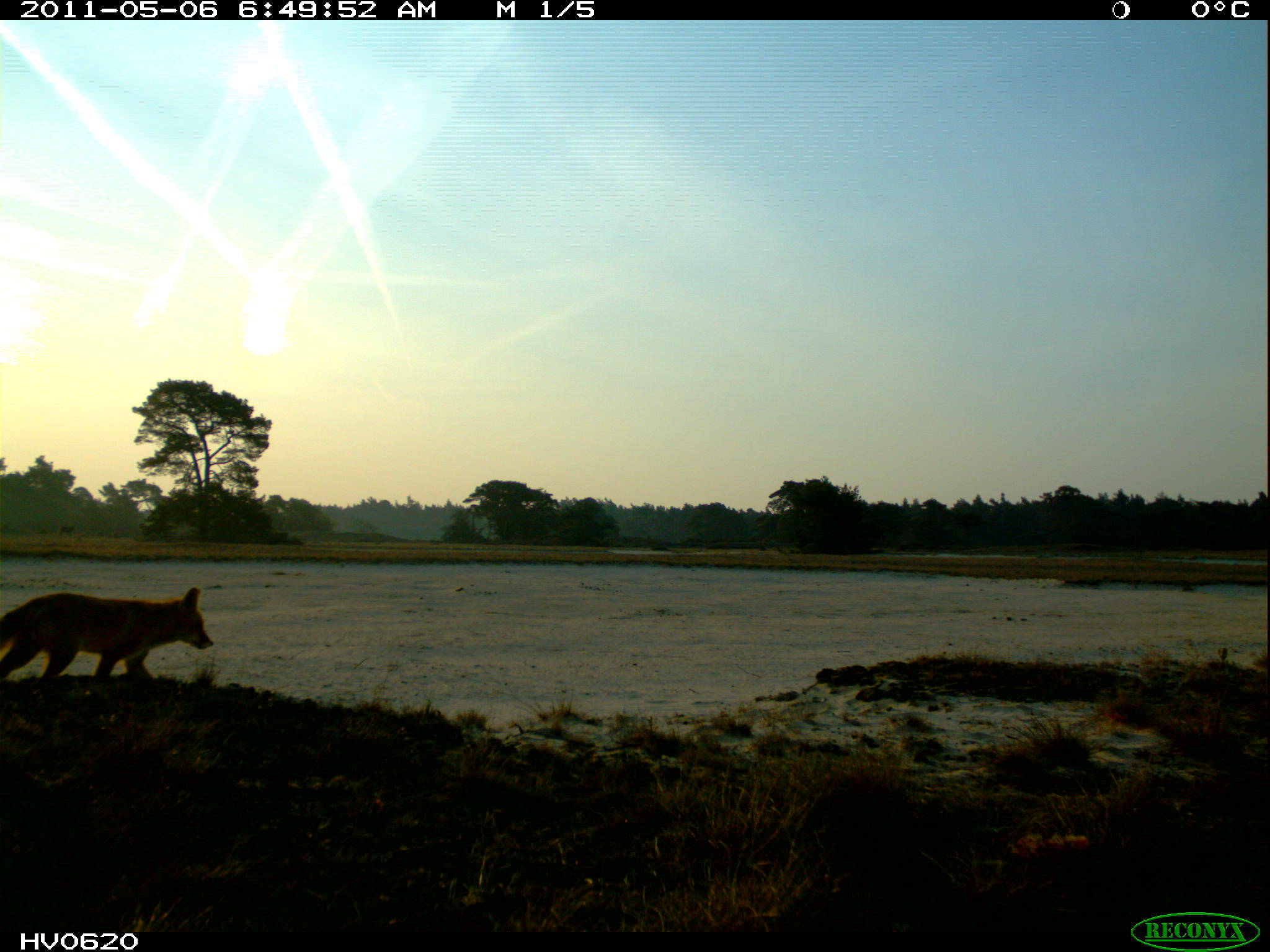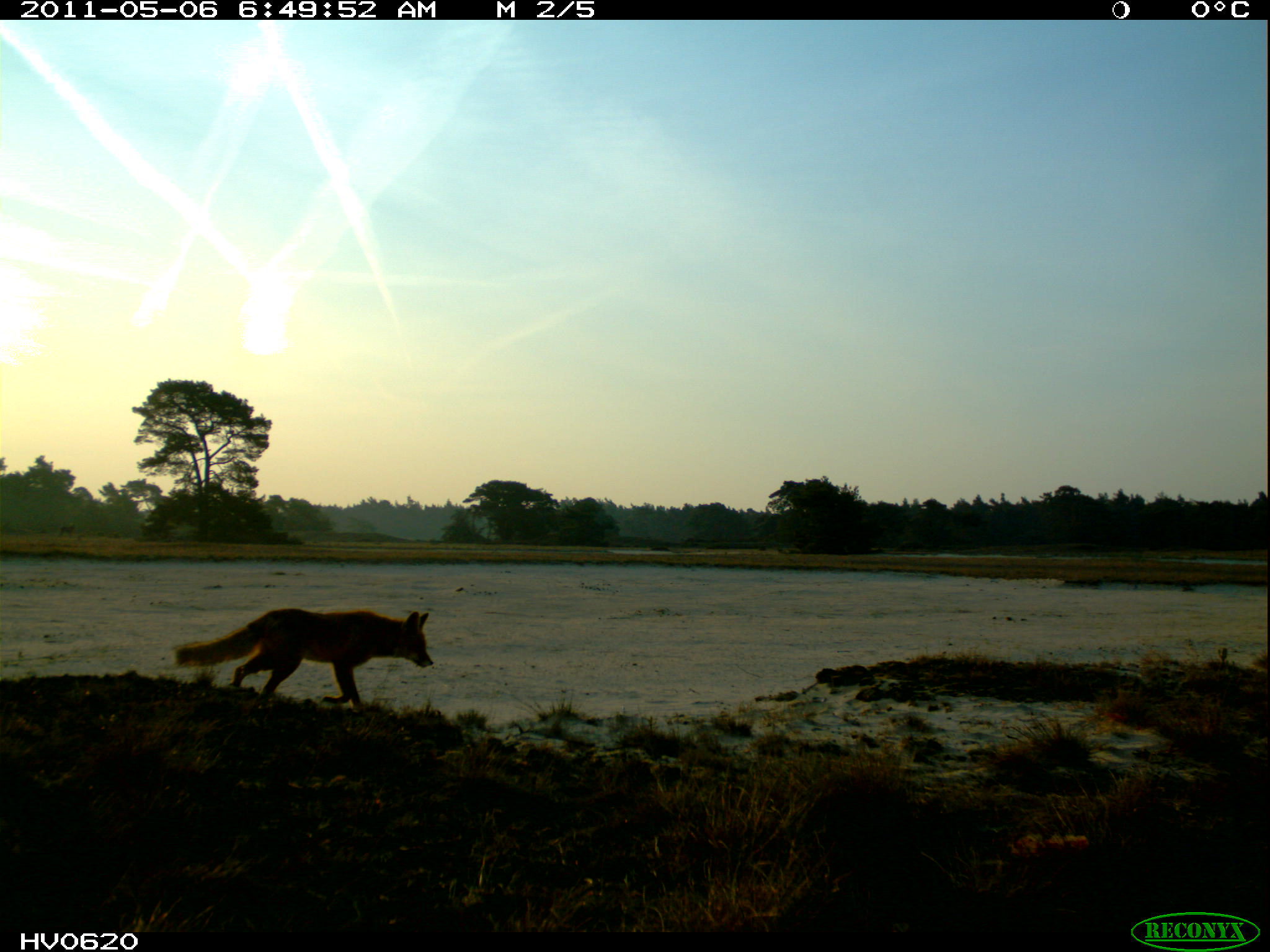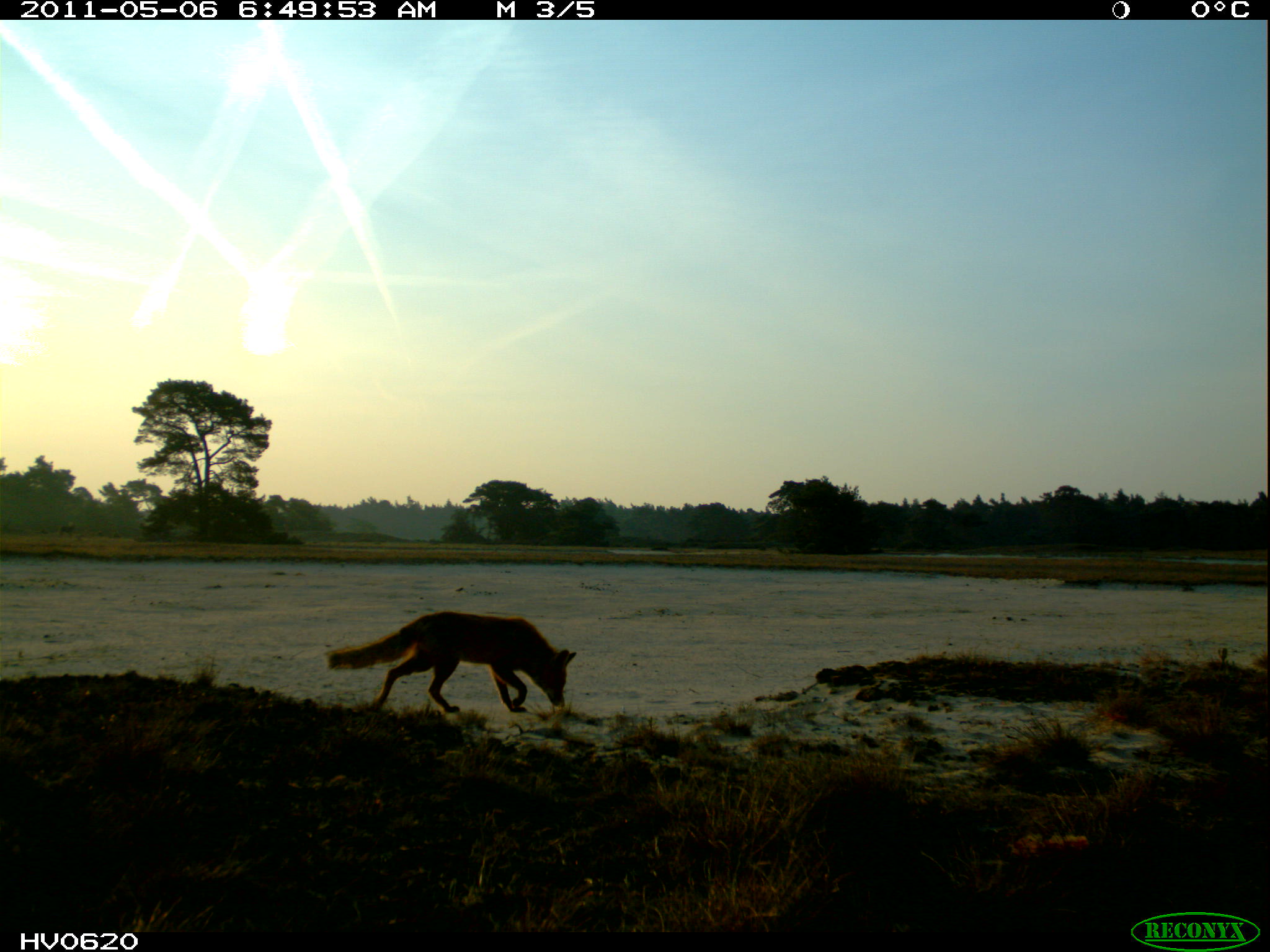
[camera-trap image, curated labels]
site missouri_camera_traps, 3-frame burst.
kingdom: Animalia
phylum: Chordata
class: Mammalia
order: Carnivora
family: Canidae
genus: Vulpes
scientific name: Vulpes vulpes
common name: red fox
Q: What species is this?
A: Red fox (Vulpes vulpes).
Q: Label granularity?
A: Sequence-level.